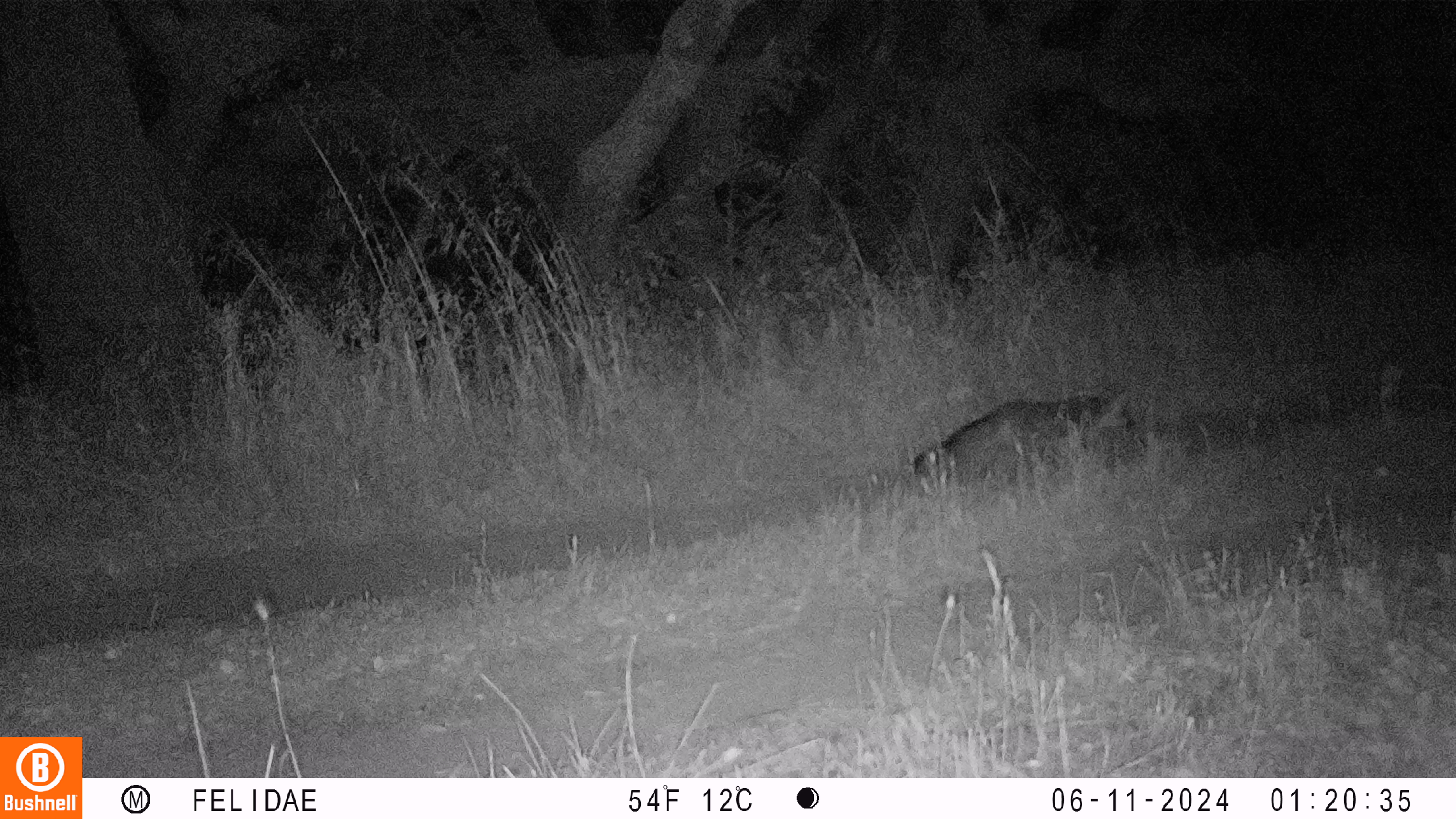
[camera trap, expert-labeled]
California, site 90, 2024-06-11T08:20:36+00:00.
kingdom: Animalia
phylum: Chordata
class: Mammalia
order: Carnivora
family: Canidae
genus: Urocyon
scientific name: Urocyon cinereoargenteus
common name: gray fox